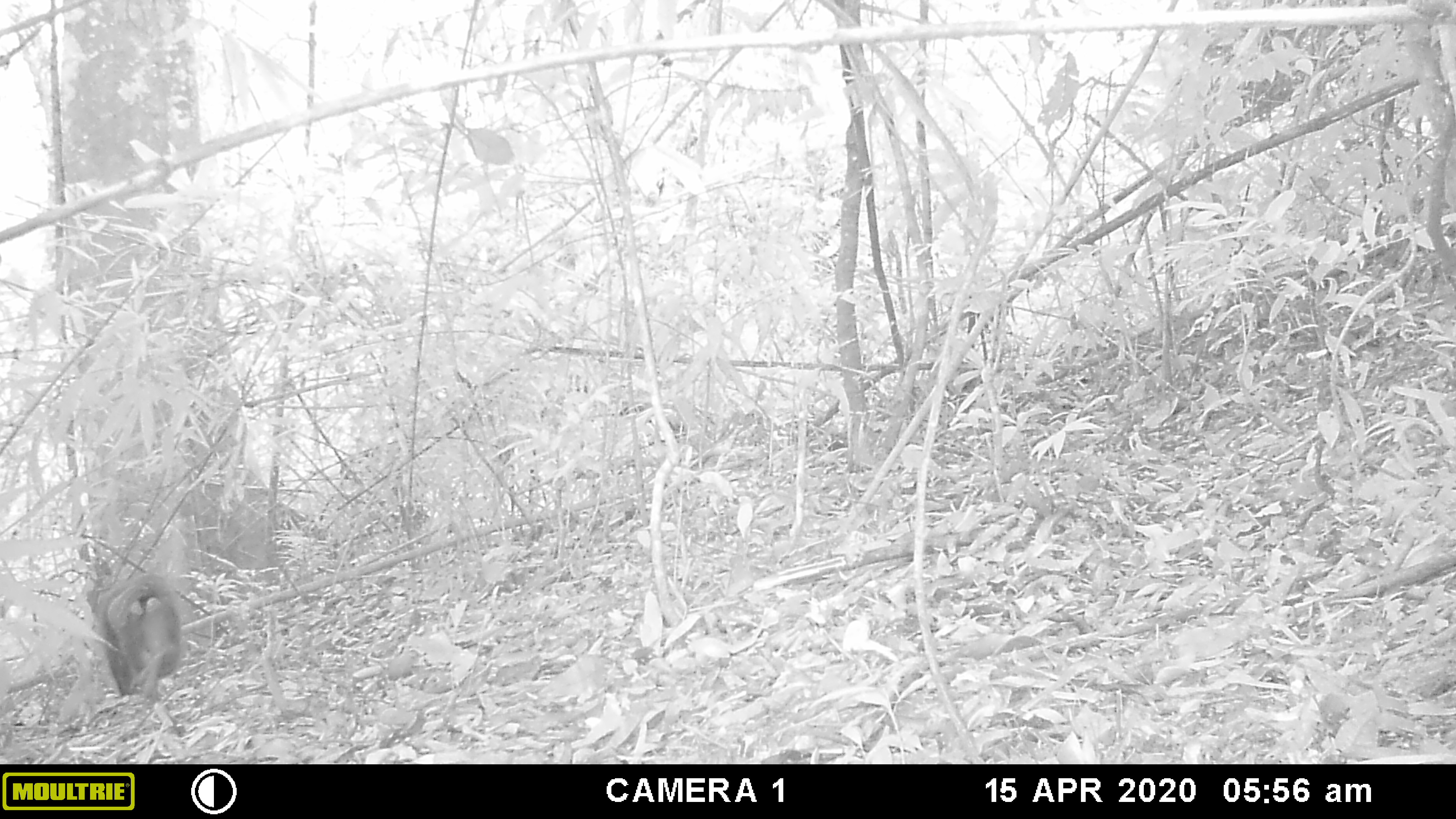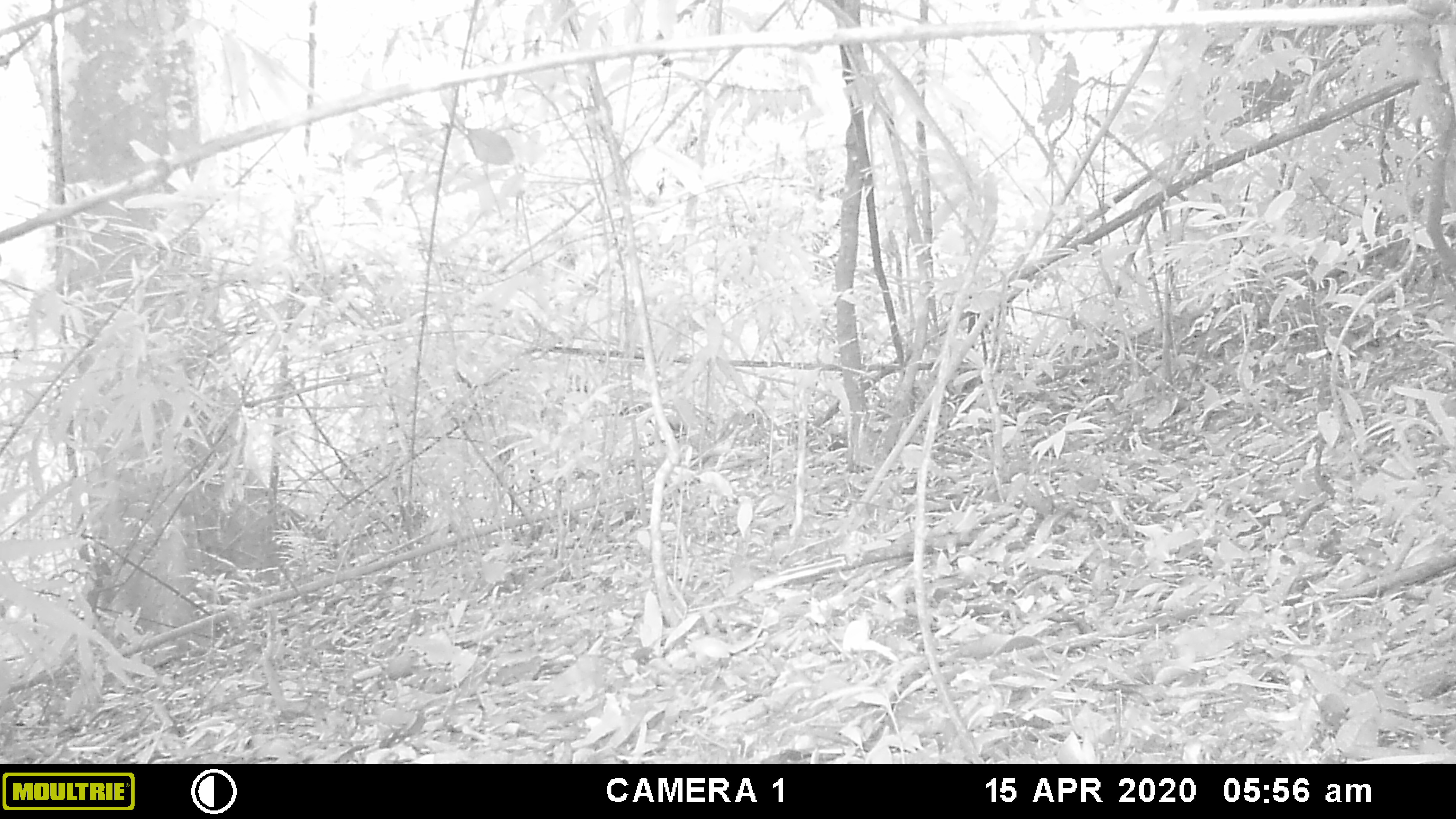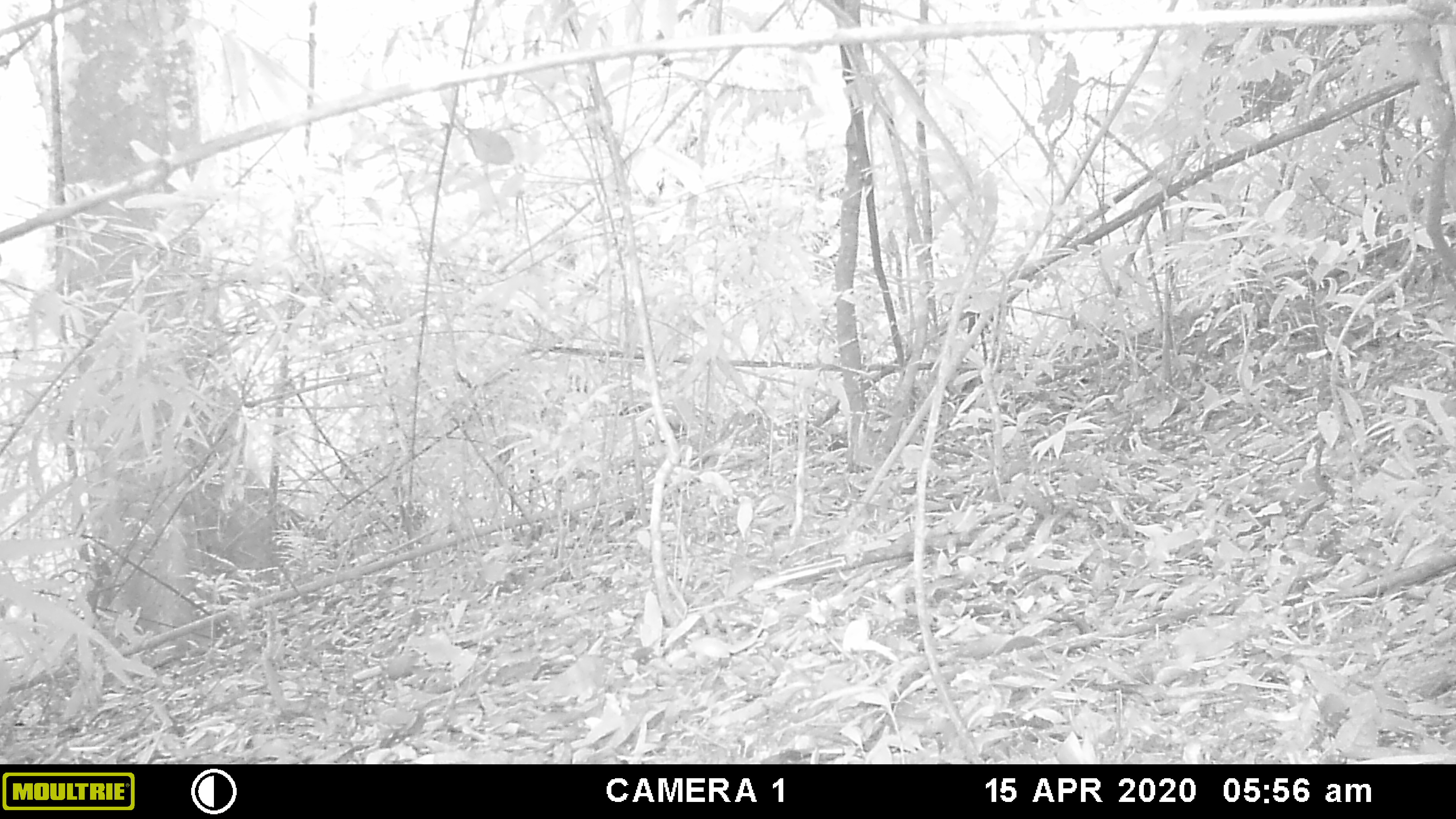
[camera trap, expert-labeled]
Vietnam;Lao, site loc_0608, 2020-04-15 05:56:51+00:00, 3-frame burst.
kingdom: Animalia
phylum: Chordata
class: Mammalia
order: Primates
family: Cercopithecidae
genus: Macaca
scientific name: Macaca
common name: macaques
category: assam or rhesus macaque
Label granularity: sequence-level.